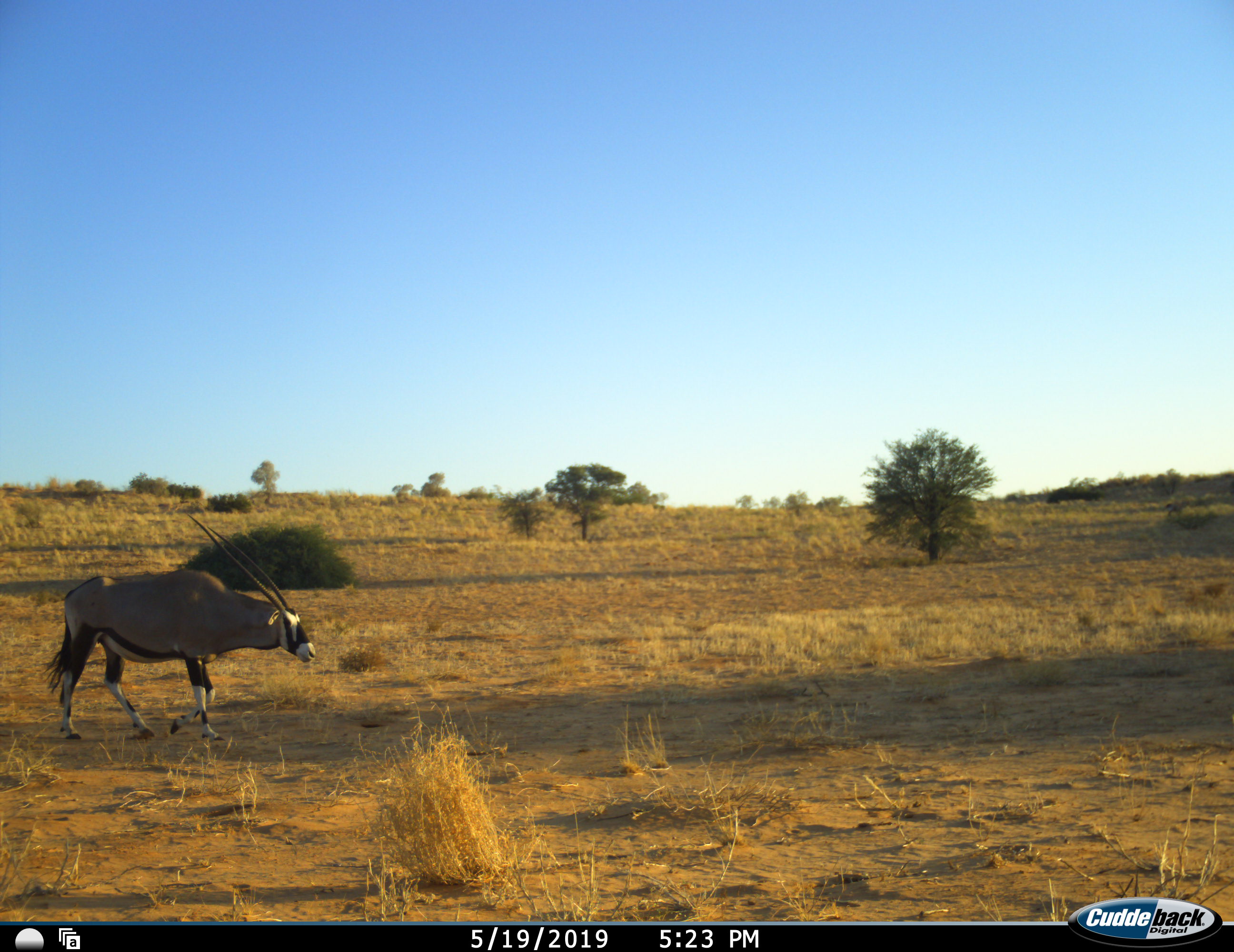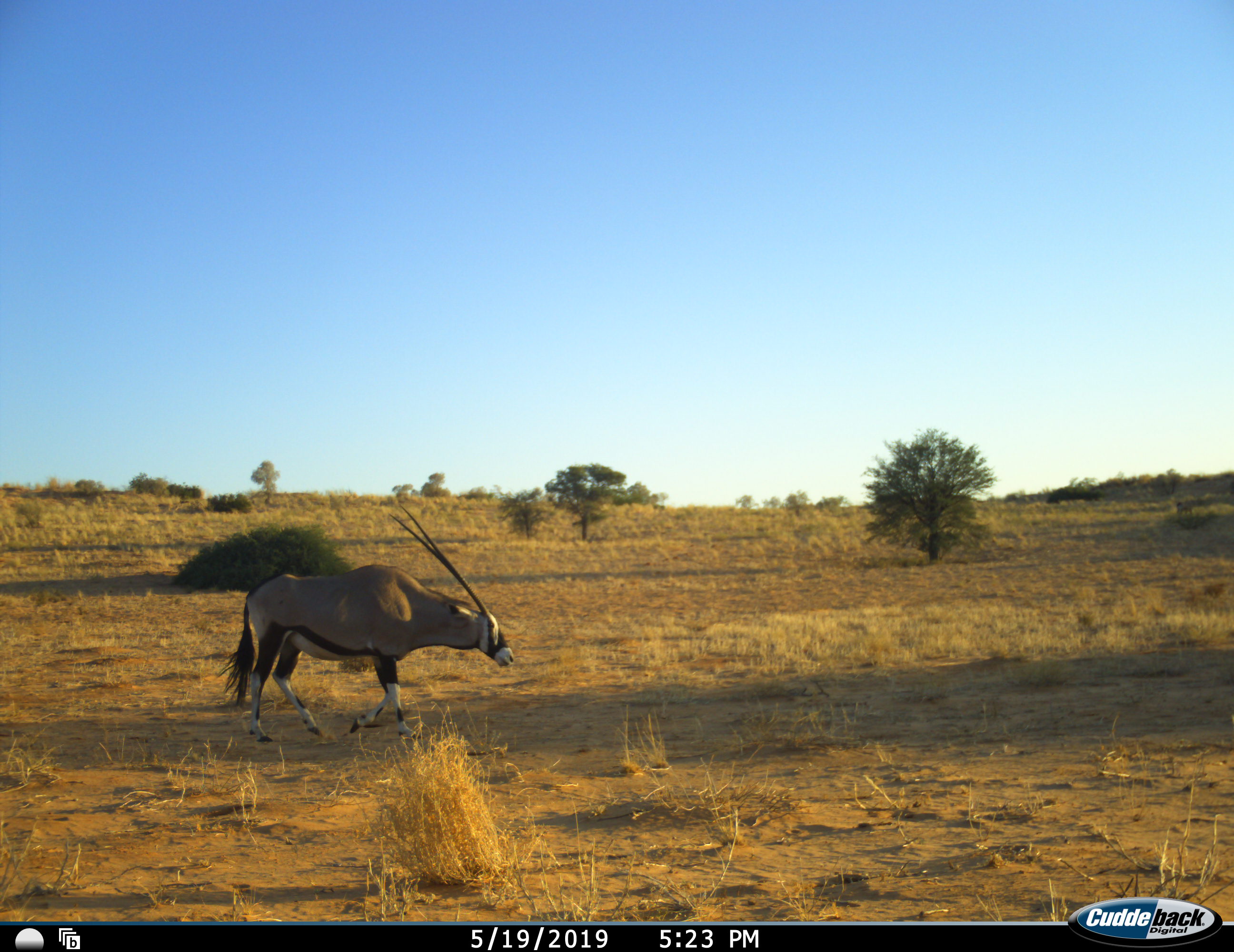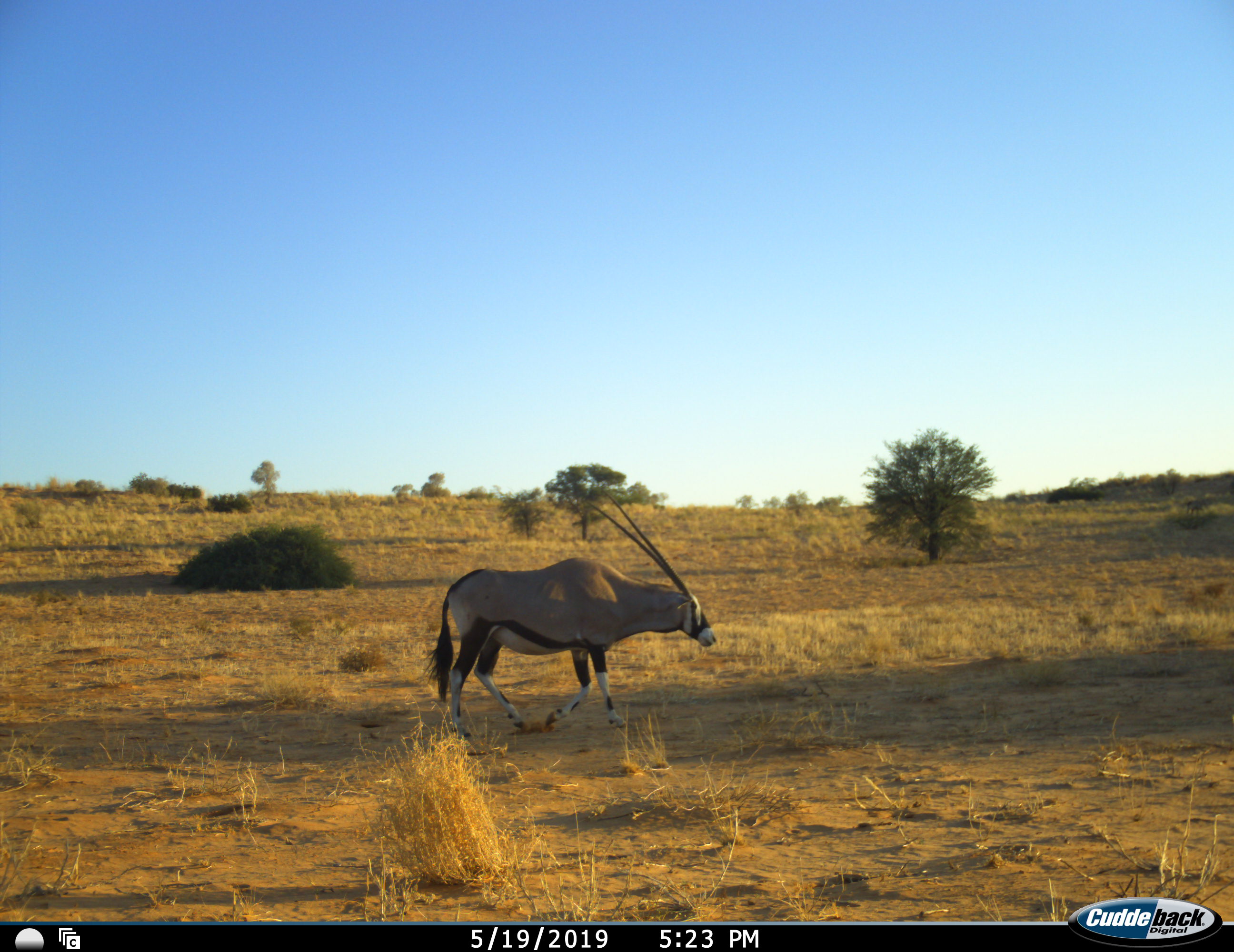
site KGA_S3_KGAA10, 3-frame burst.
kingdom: Animalia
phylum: Chordata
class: Mammalia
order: Artiodactyla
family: Bovidae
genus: Oryx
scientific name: Oryx gazella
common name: gemsbok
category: oryx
Oryx (gemsbok) (Oryx gazella), count 1. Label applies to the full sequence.